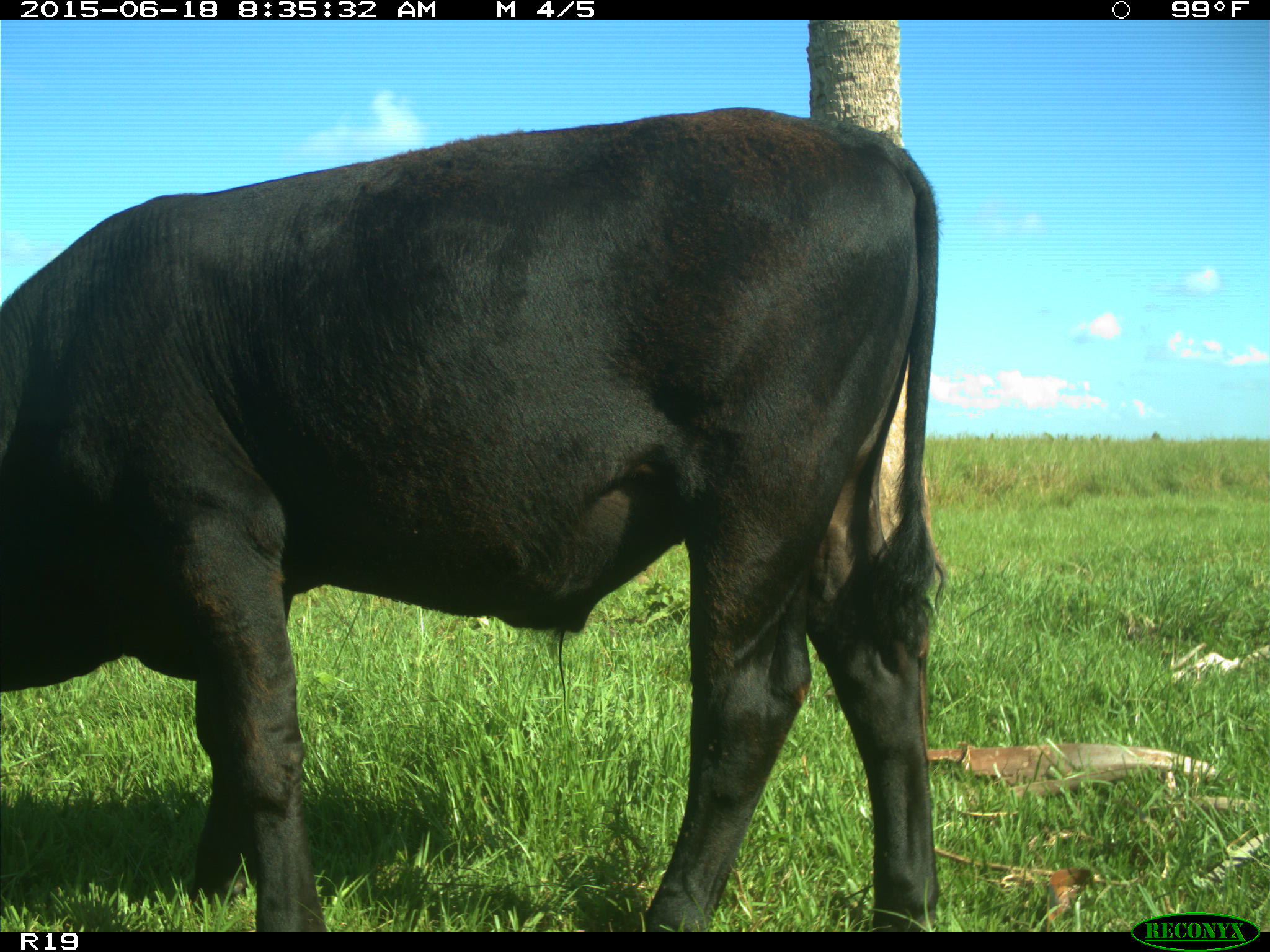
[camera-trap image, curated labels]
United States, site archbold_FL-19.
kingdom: Animalia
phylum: Chordata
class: Mammalia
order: Artiodactyla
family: Bovidae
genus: Bos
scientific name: Bos taurus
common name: domestic cow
Bos taurus (domestic cow).